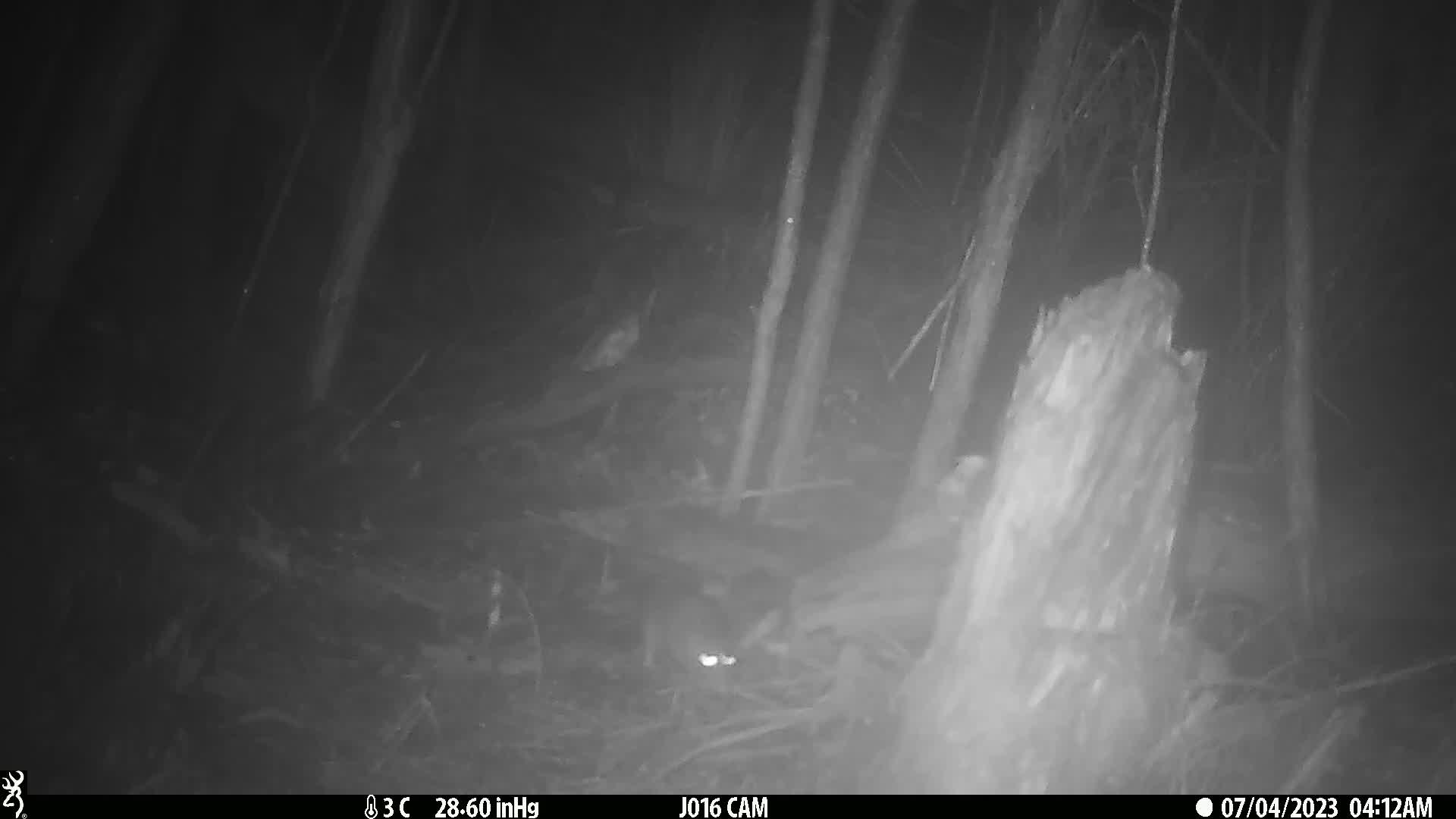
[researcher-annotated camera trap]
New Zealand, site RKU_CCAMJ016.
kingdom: Animalia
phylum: Chordata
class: Mammalia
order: Rodentia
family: Muridae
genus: Rattus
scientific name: Rattus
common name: rat